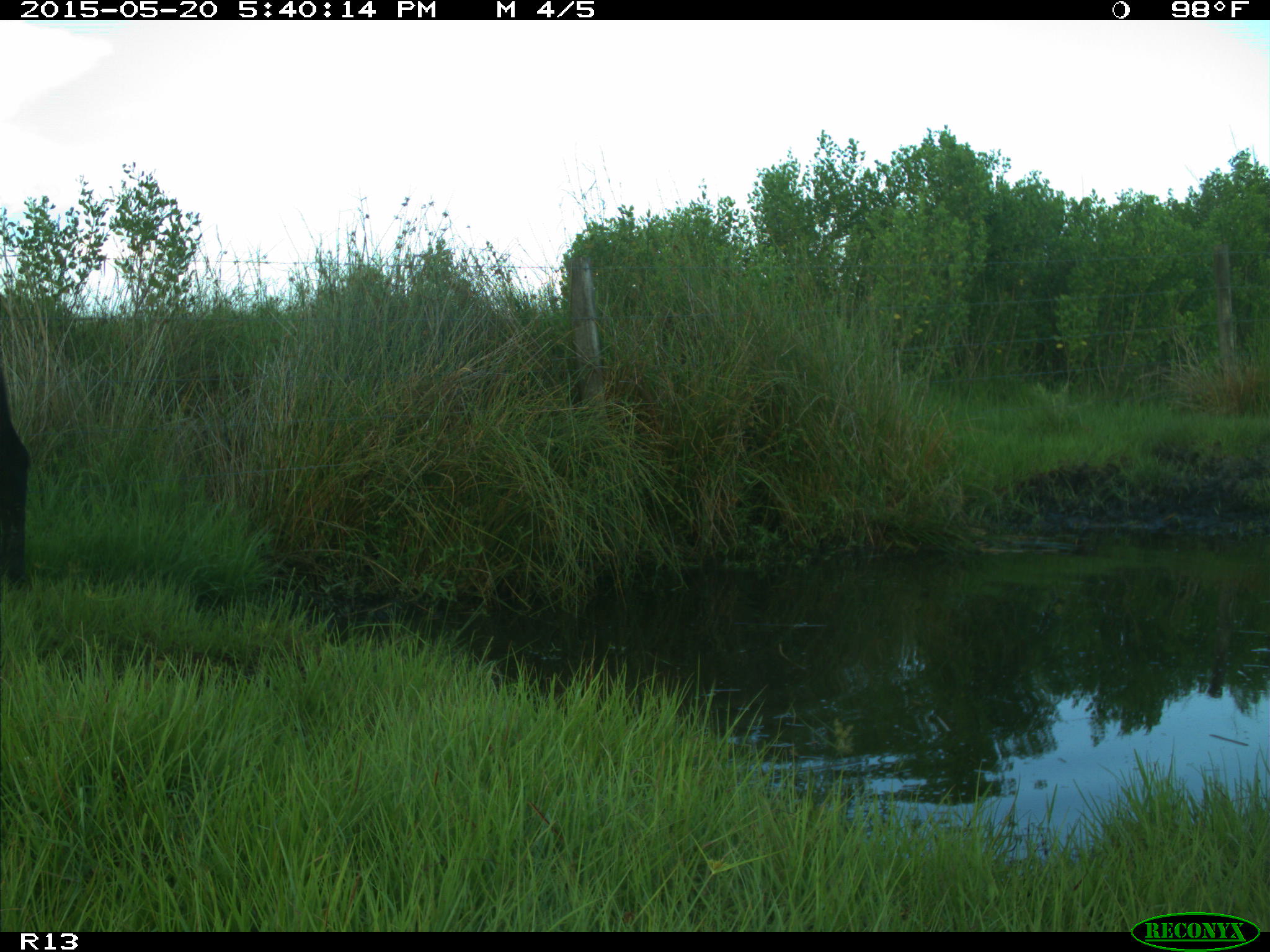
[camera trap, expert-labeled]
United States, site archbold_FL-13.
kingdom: Animalia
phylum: Chordata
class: Mammalia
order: Artiodactyla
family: Bovidae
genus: Bos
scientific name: Bos taurus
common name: domestic cow